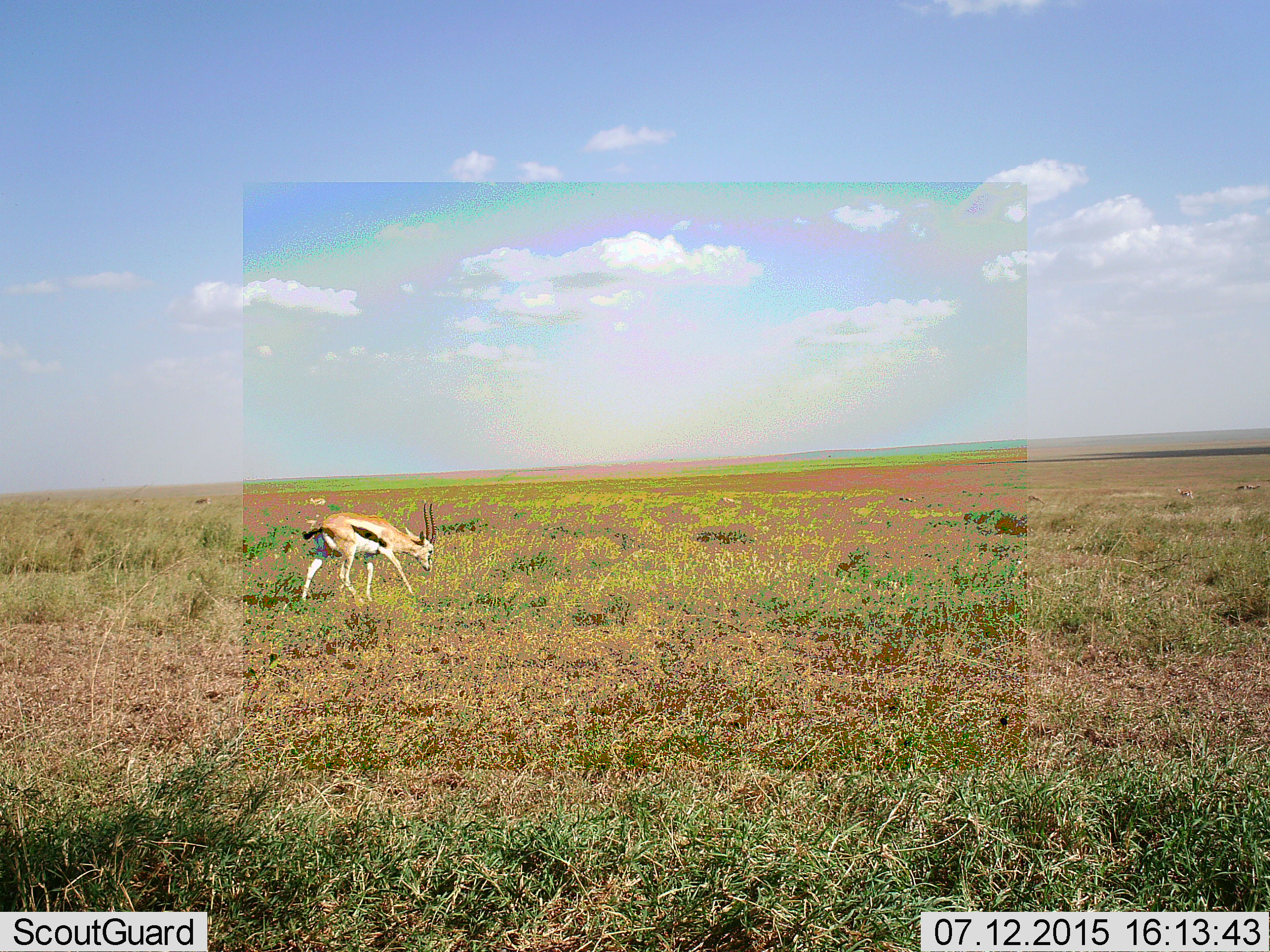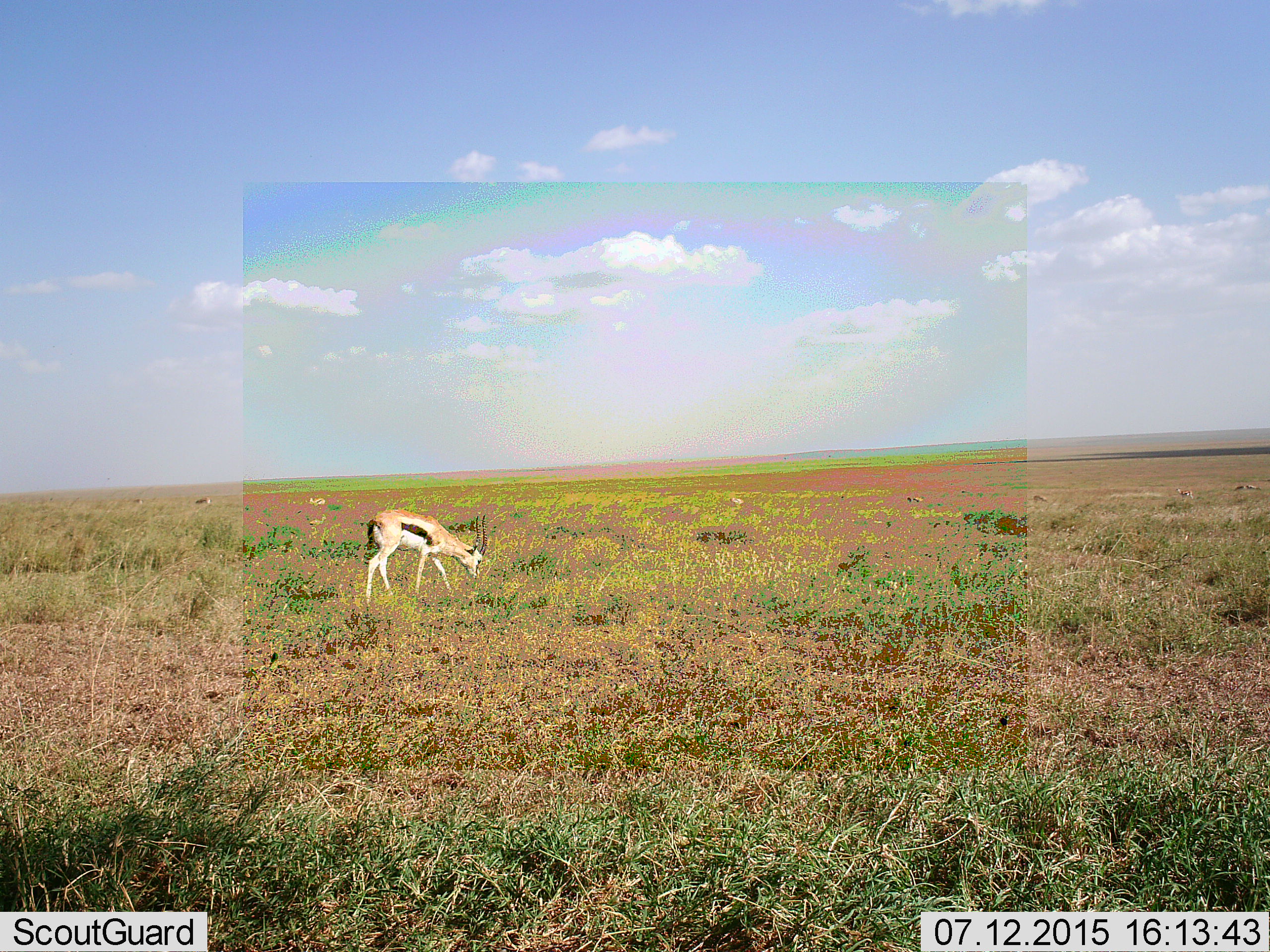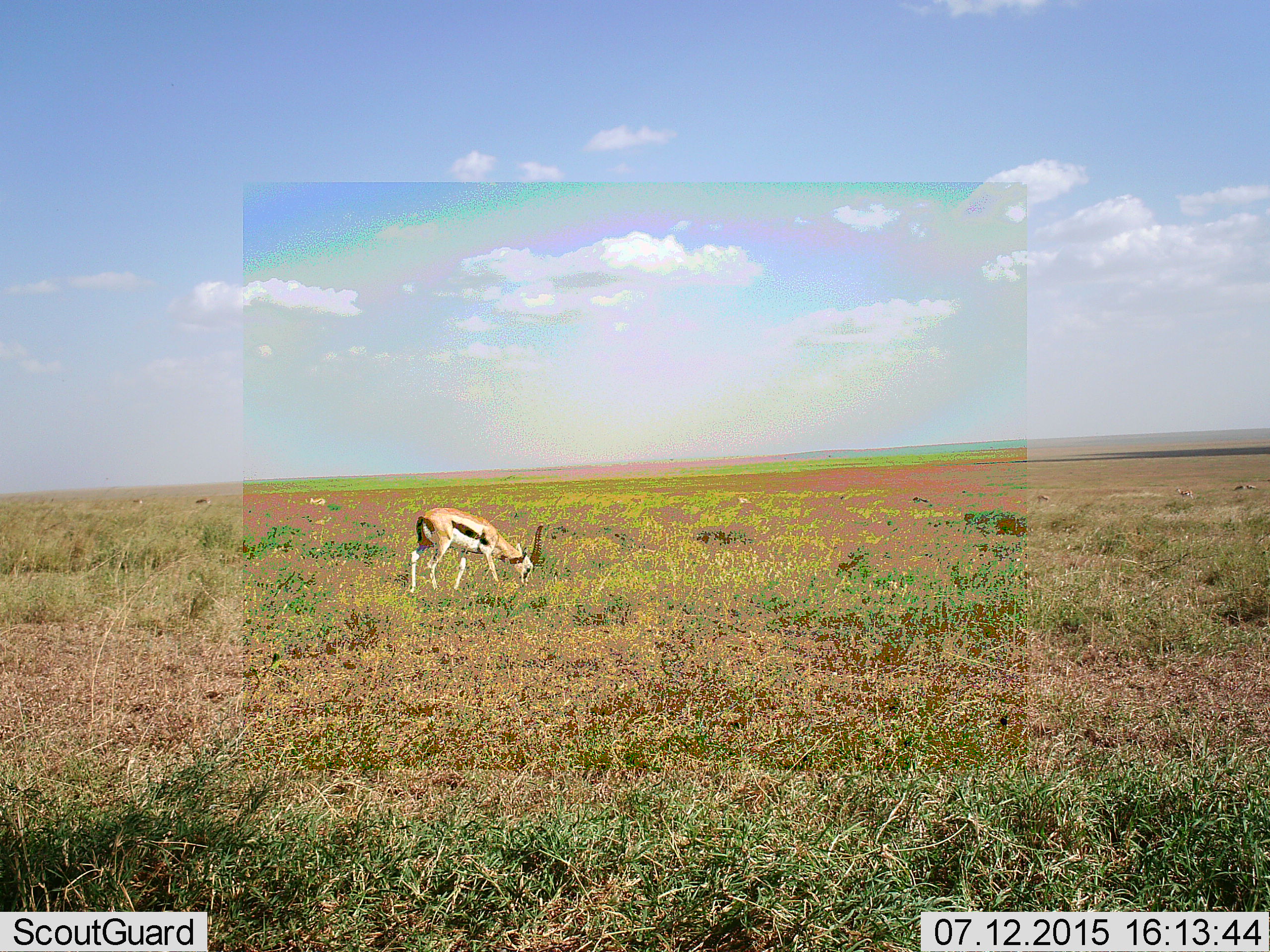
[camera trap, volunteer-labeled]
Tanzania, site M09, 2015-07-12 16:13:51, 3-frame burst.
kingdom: Animalia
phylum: Chordata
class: Mammalia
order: Artiodactyla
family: Bovidae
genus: Eudorcas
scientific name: Eudorcas thomsonii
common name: thomson's gazelle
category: gazellethomsons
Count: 7.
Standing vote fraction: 25%.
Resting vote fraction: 0%.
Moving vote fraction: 75%.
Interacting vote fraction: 0%.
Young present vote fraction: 0%.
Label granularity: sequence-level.